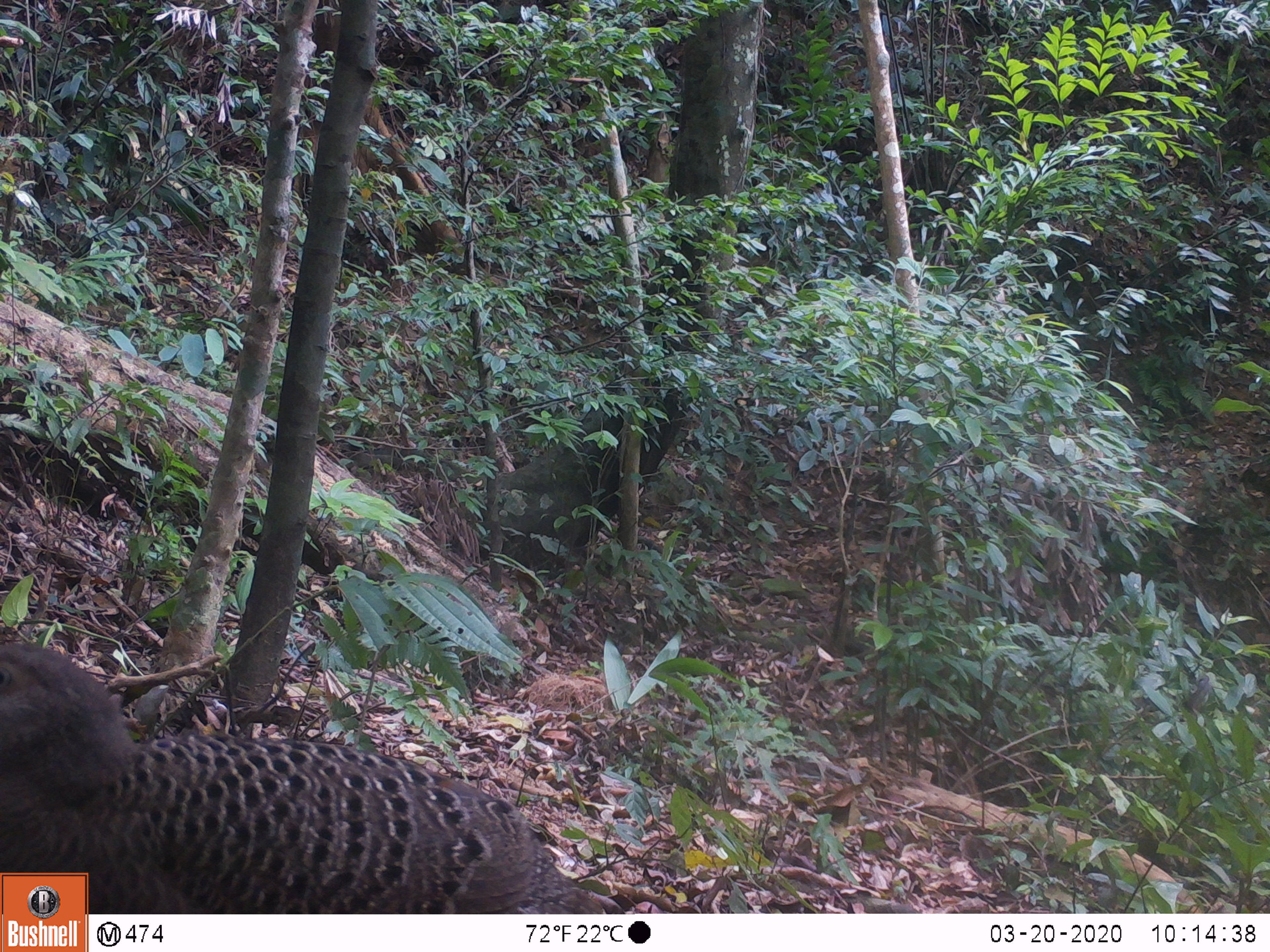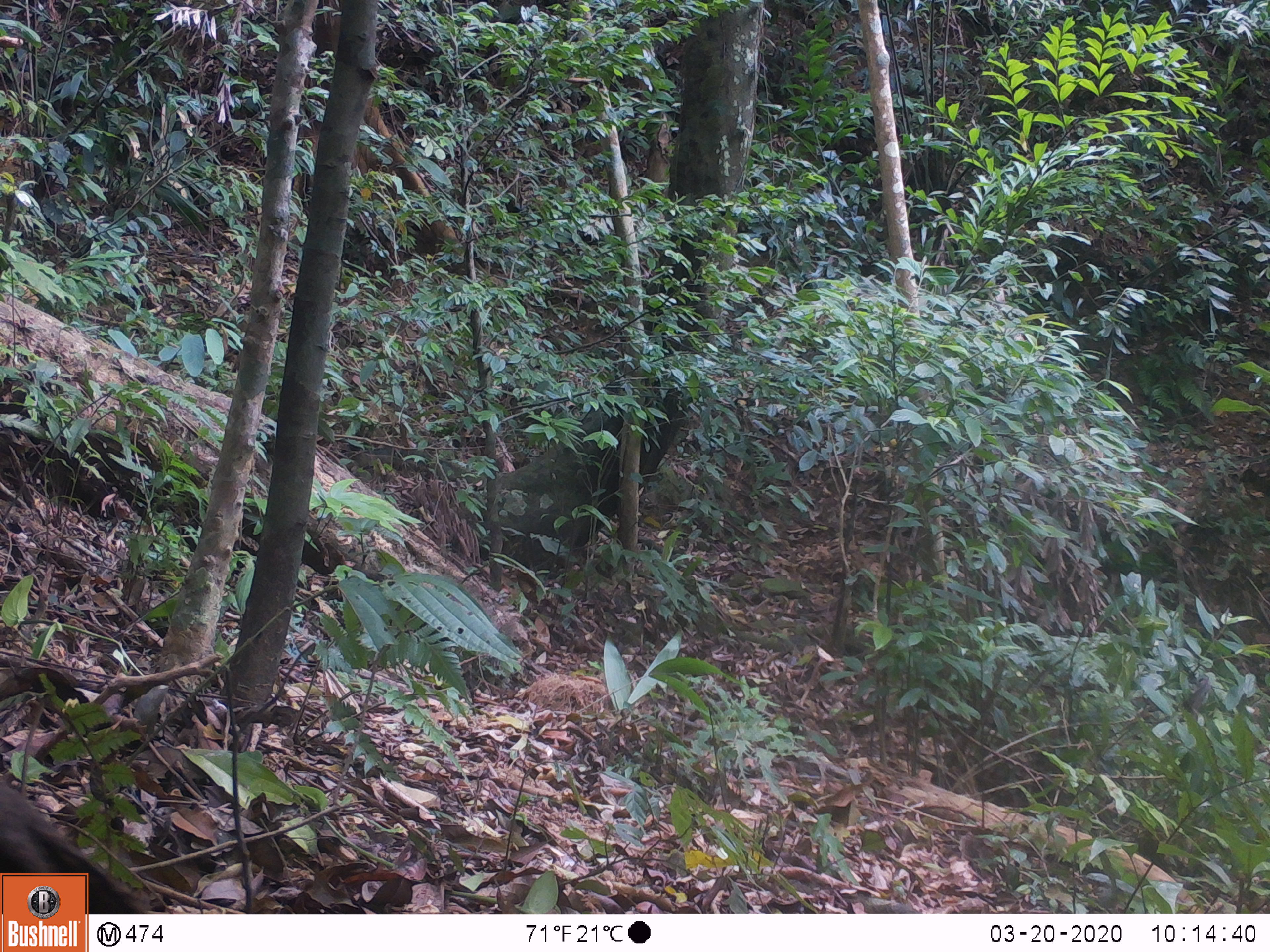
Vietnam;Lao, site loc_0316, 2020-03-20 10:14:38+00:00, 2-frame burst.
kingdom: Animalia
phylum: Chordata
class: Aves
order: Galliformes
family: Phasianidae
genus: Polyplectron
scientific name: Polyplectron bicalcaratum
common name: gray peacock-pheasant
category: grey peacock pheasant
Grey peacock pheasant (gray peacock-pheasant) (Polyplectron bicalcaratum). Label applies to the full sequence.